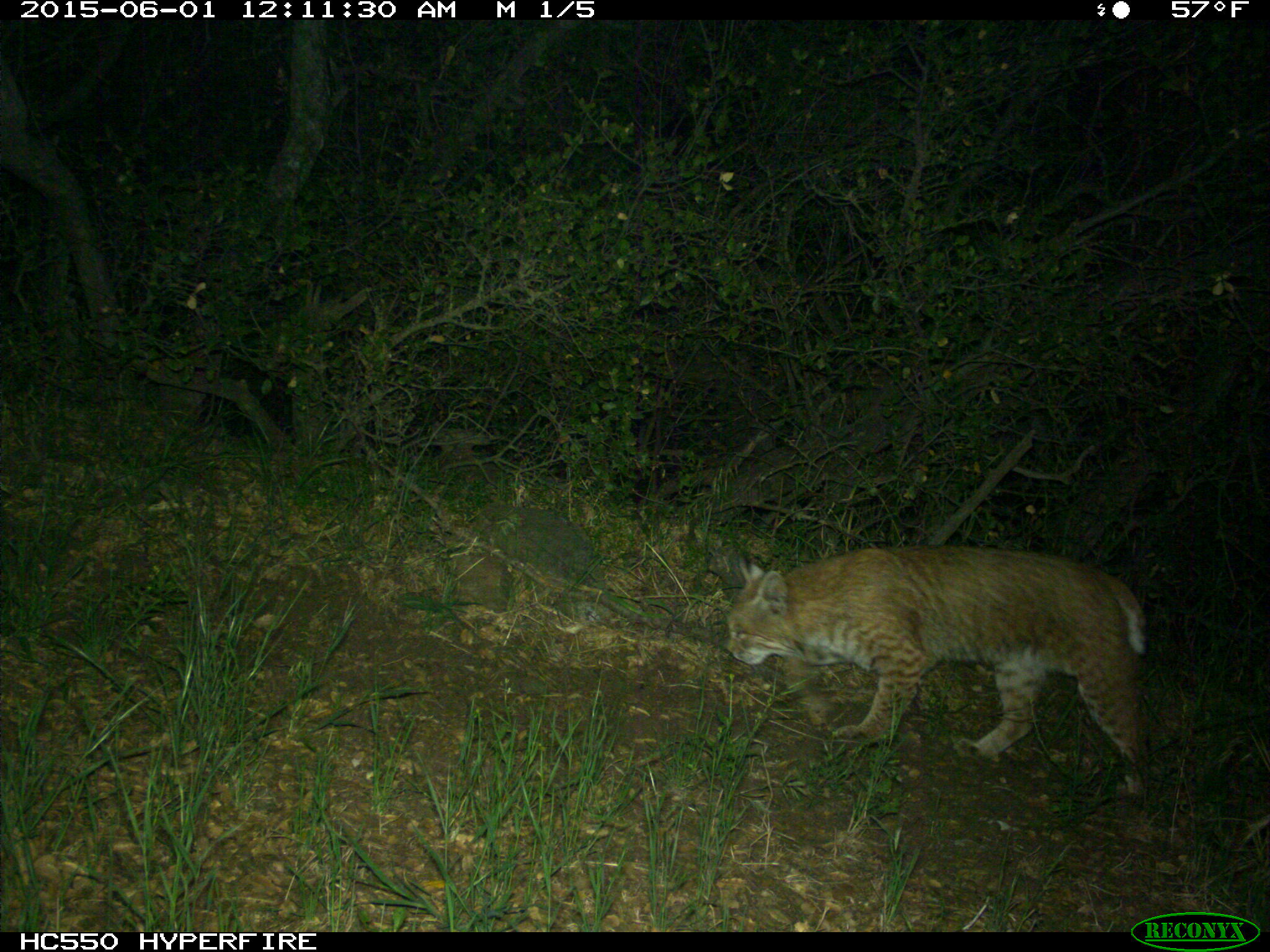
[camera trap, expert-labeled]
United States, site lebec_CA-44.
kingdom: Animalia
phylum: Chordata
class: Mammalia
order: Carnivora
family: Felidae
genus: Lynx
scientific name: Lynx rufus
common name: bobcat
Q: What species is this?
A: Lynx rufus (bobcat).